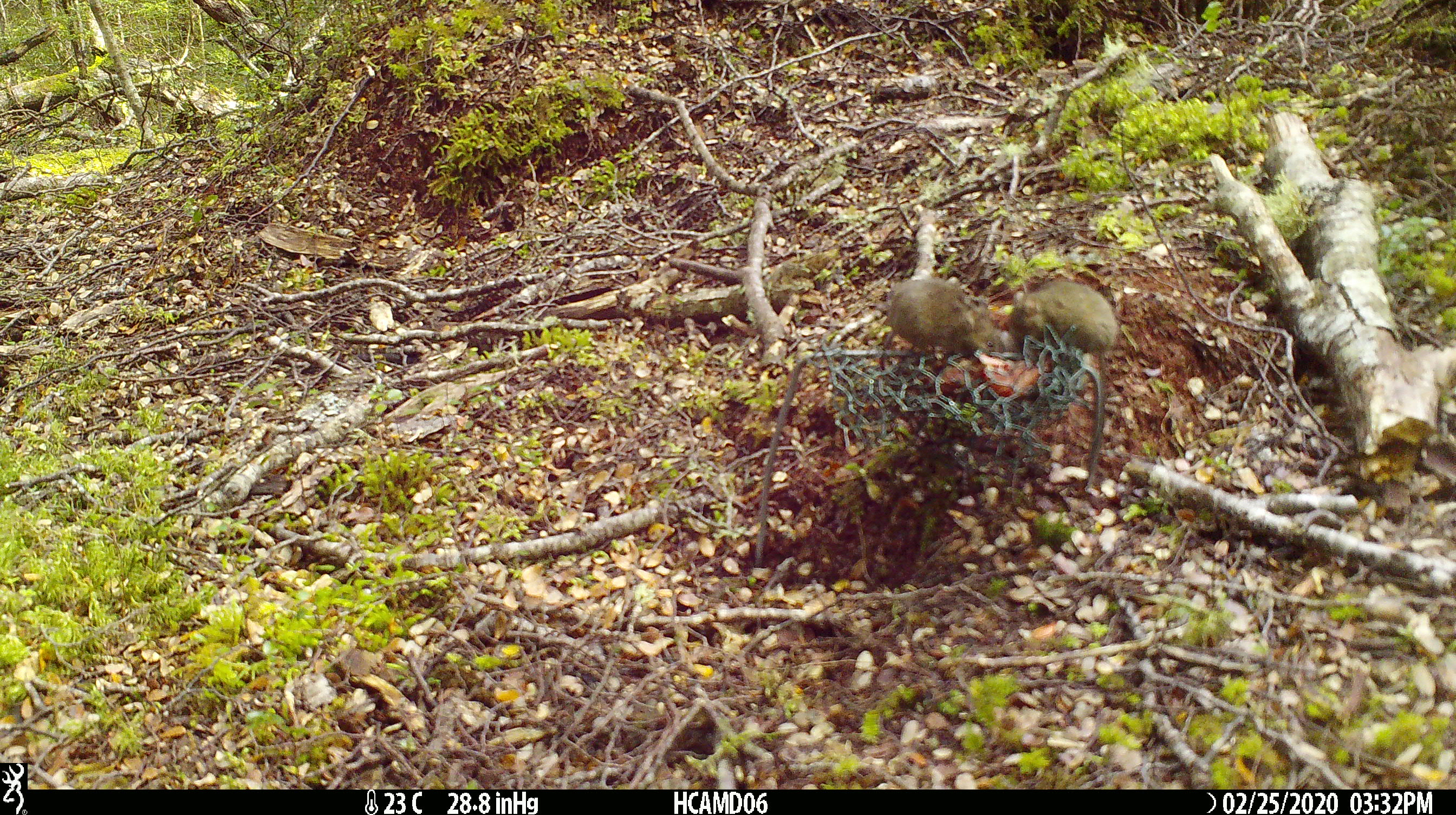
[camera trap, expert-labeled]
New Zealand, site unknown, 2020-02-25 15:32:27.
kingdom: Animalia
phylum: Chordata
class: Mammalia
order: Rodentia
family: Muridae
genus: Mus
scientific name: Mus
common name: mouse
Mouse (Mus).